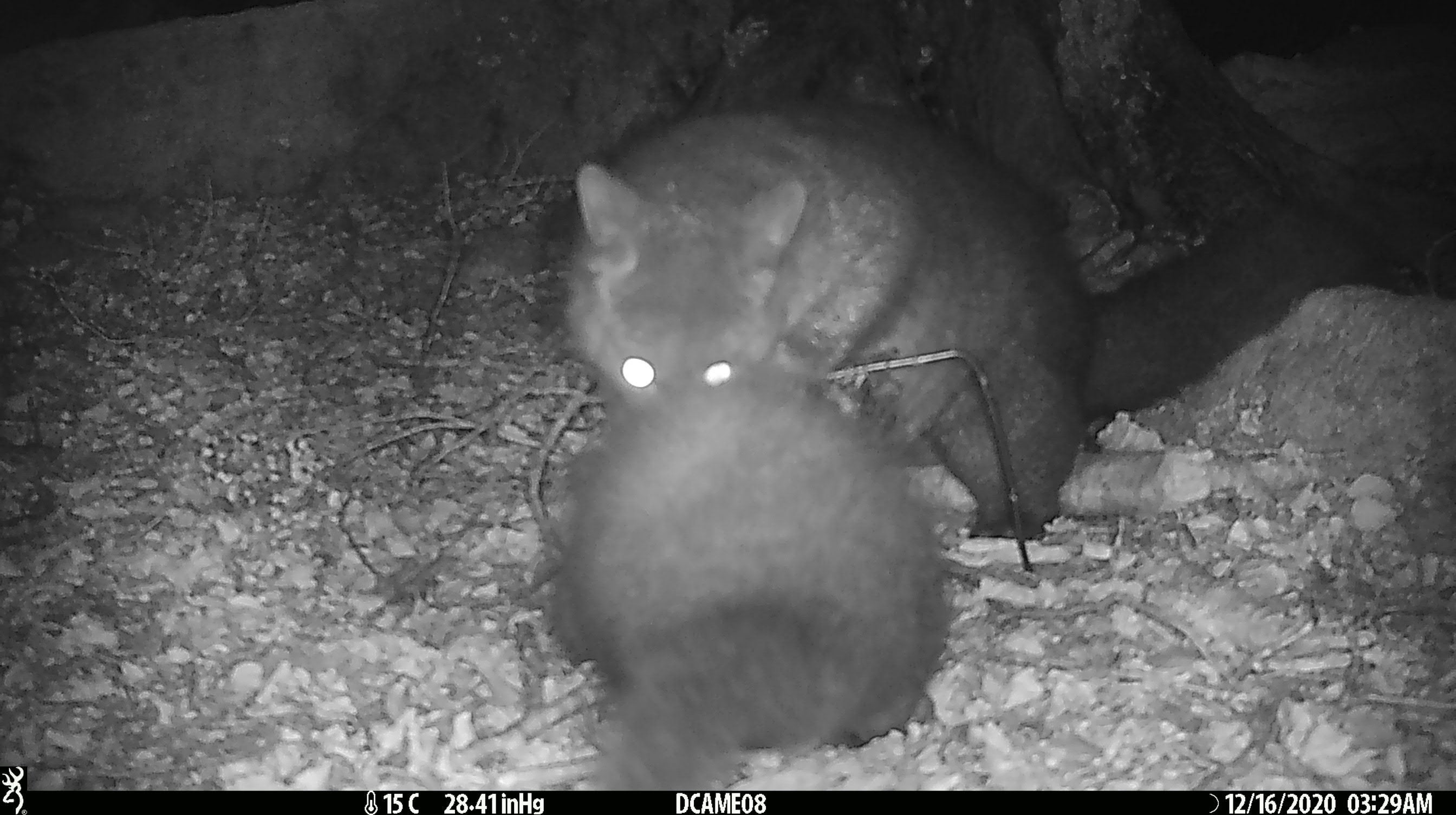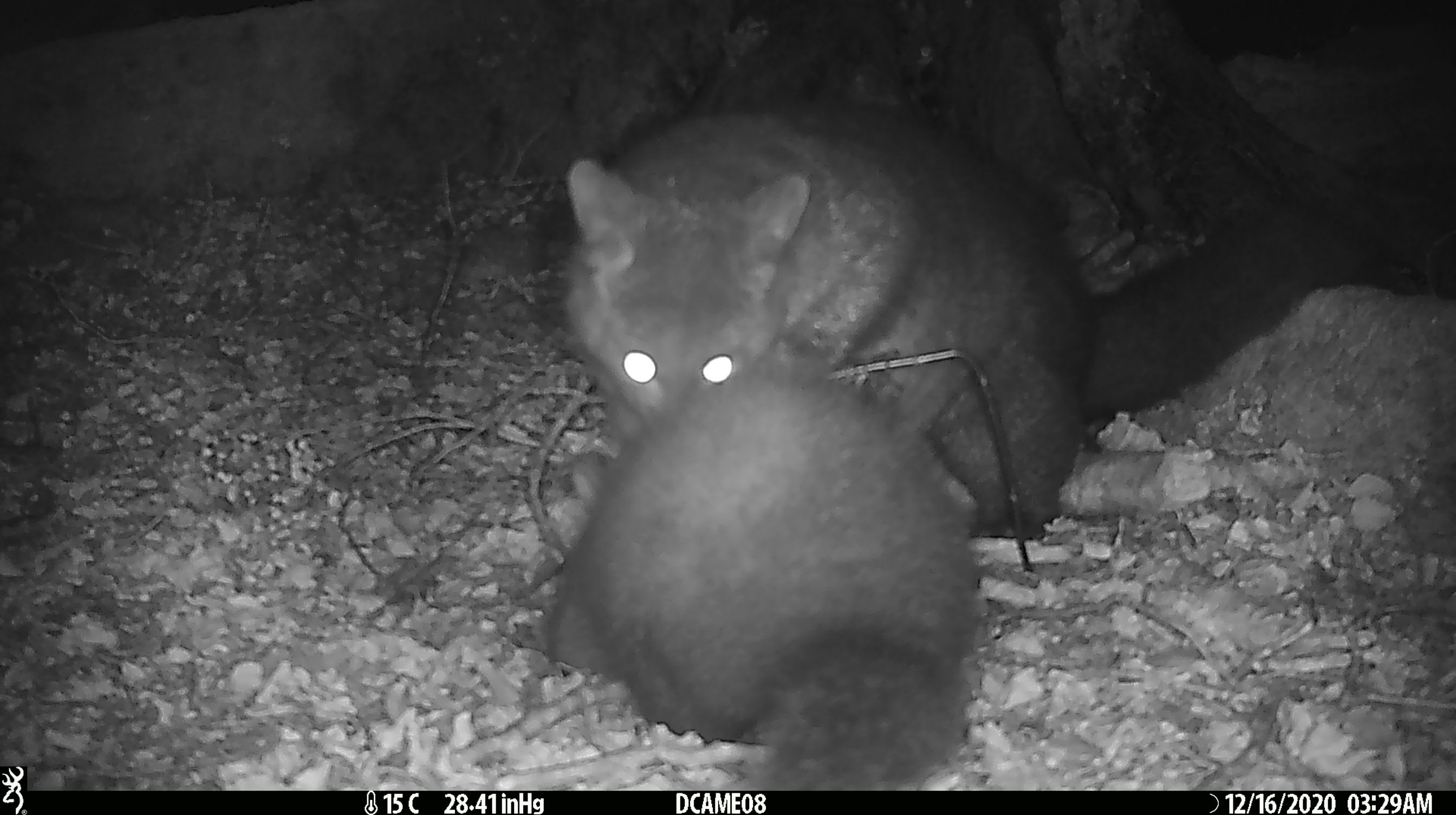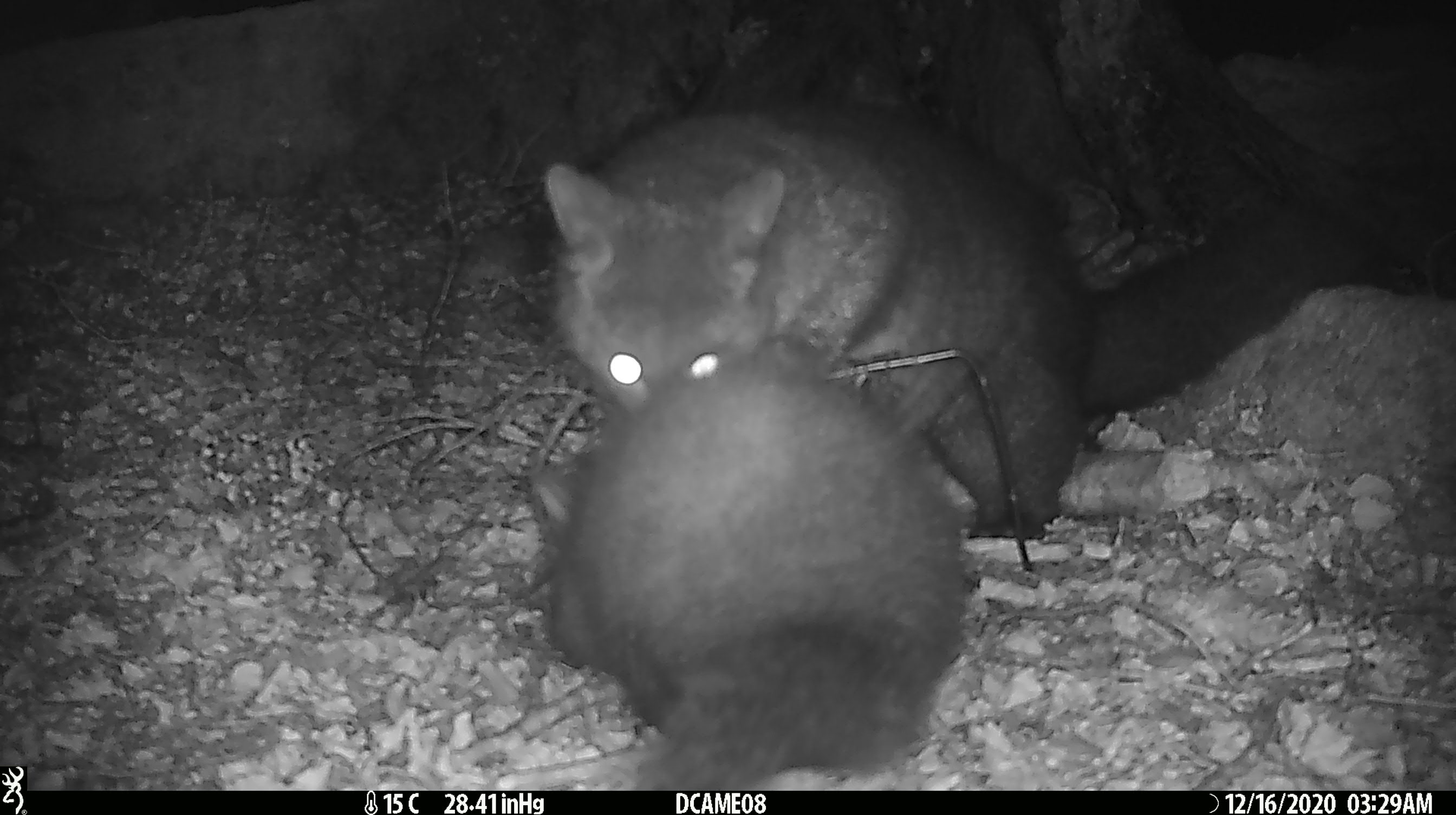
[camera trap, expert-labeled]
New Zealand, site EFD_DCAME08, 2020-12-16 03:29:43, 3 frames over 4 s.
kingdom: Animalia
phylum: Chordata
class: Mammalia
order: Diprotodontia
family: Phalangeridae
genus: Trichosurus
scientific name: Trichosurus vulpecula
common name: common brushtail possum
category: possum